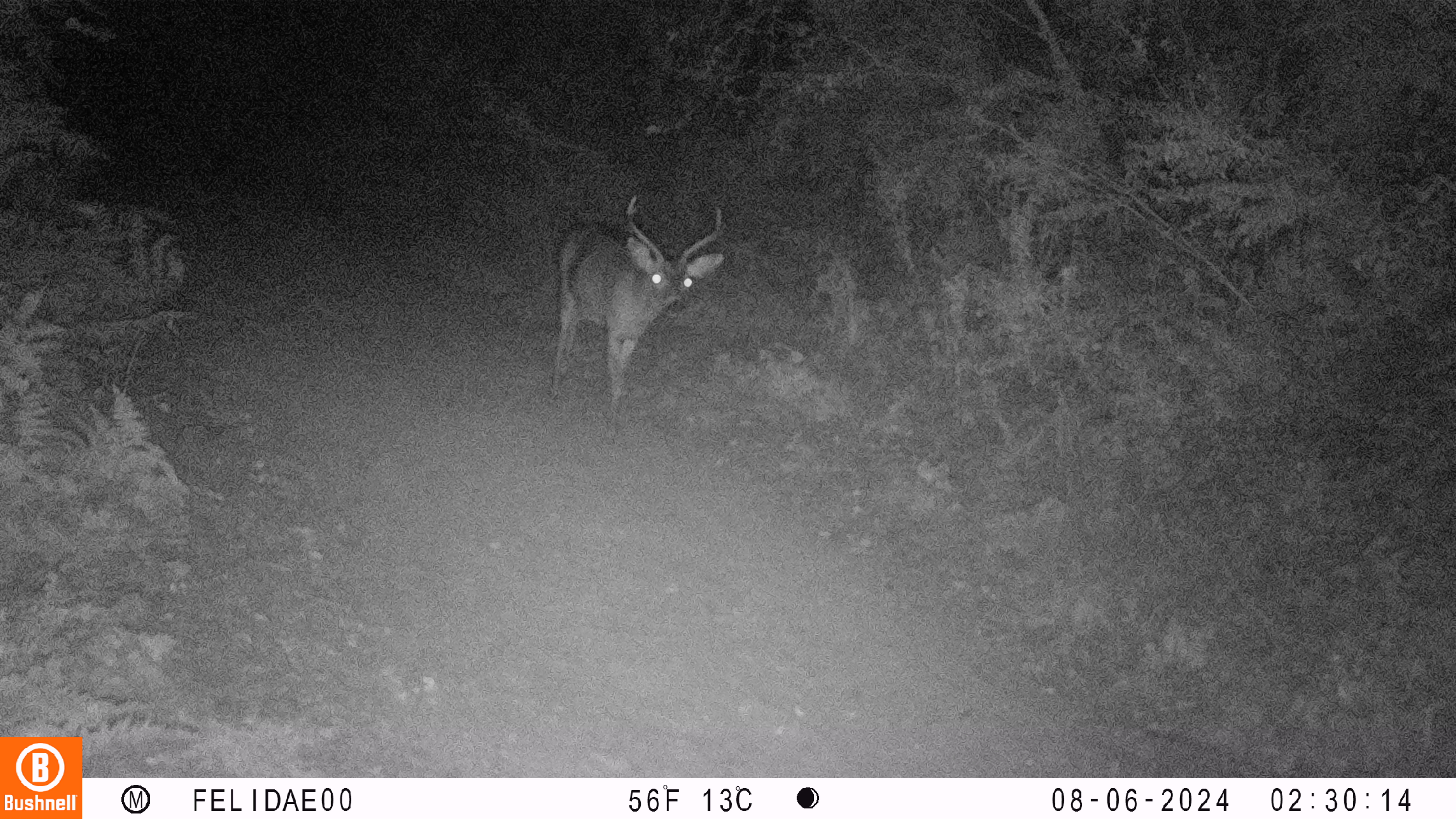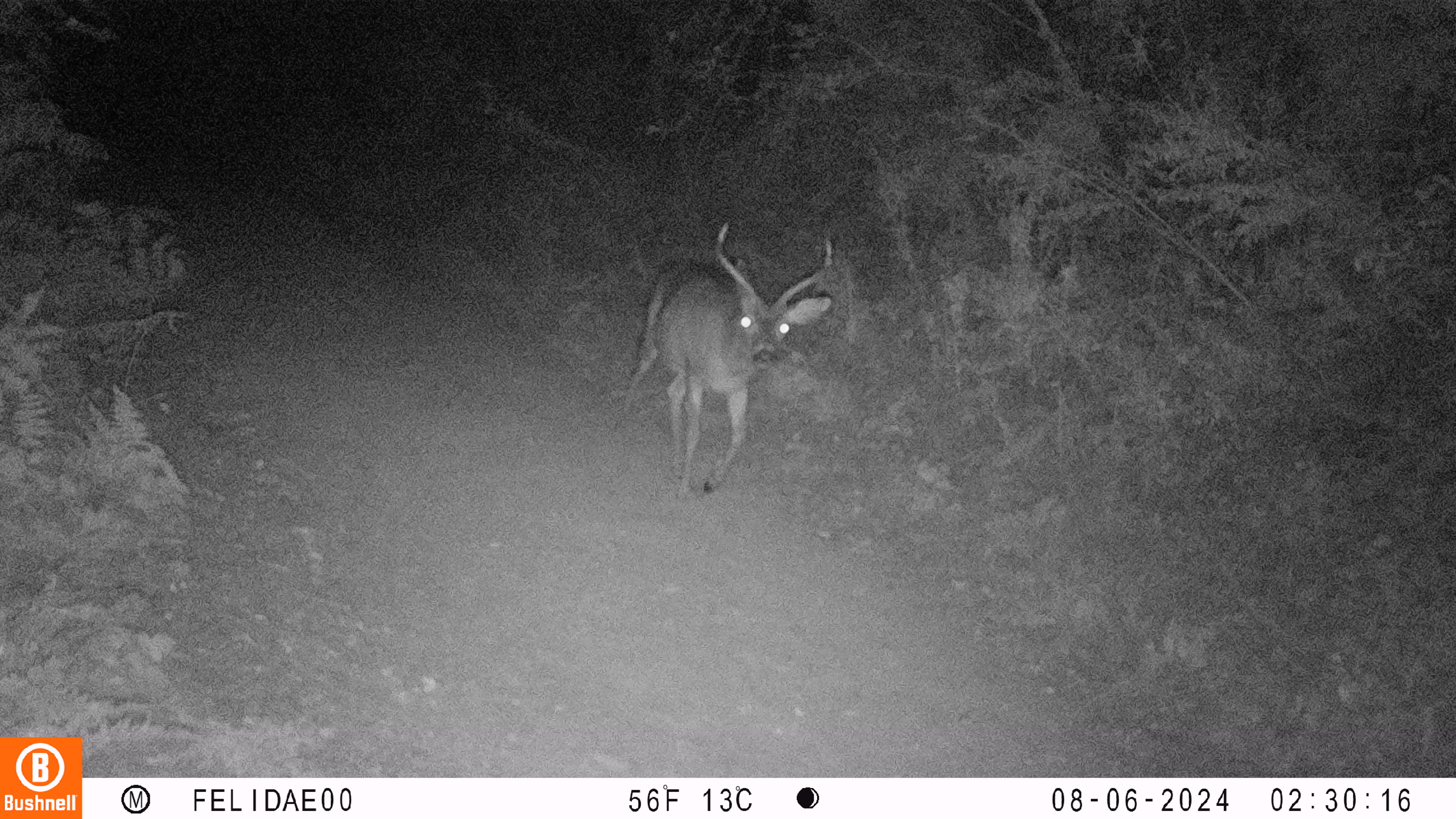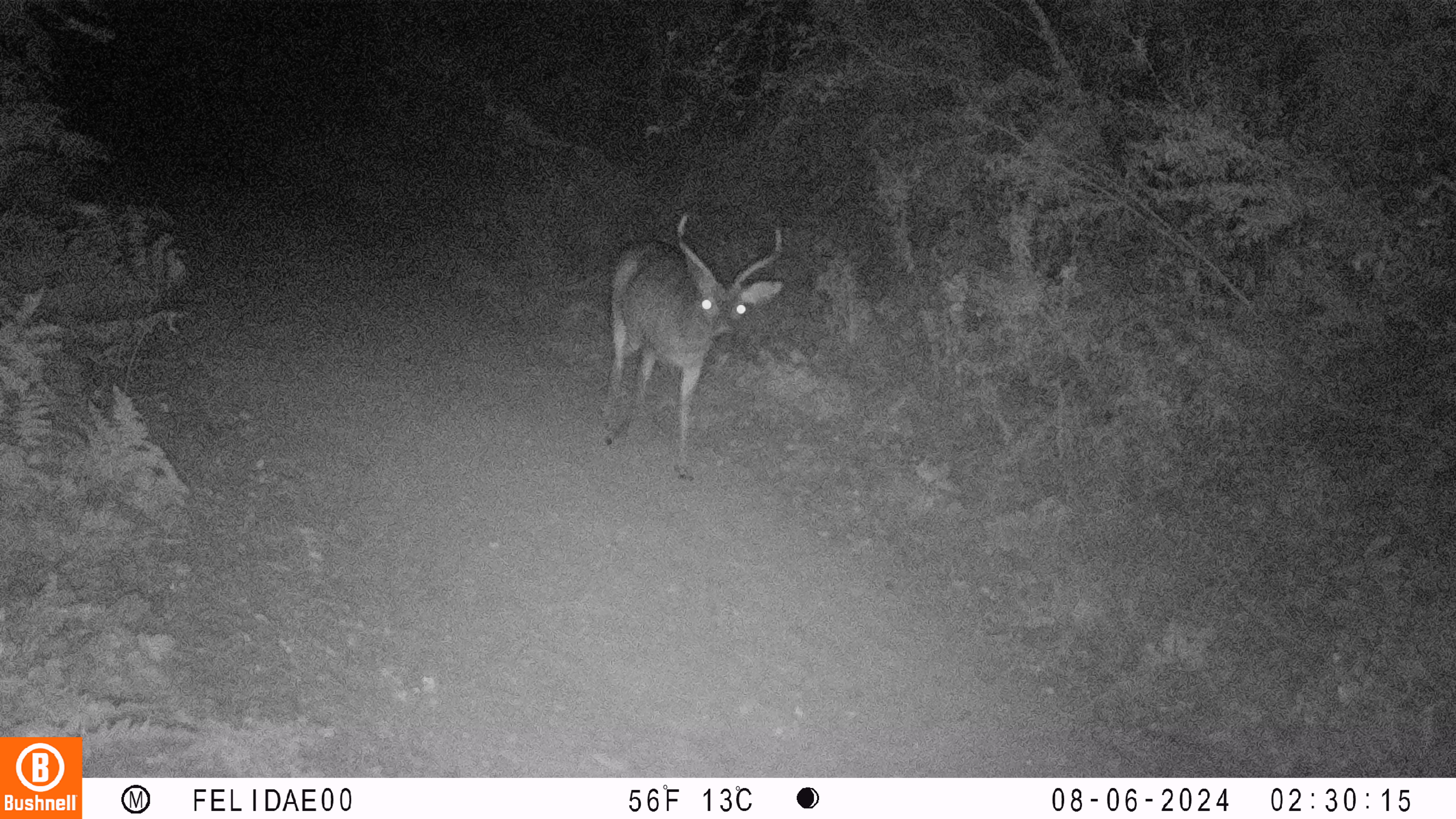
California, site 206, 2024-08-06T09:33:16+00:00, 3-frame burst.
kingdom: Animalia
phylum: Chordata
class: Mammalia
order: Artiodactyla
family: Cervidae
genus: Odocoileus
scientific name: Odocoileus hemionus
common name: mule deer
Mule deer (Odocoileus hemionus).